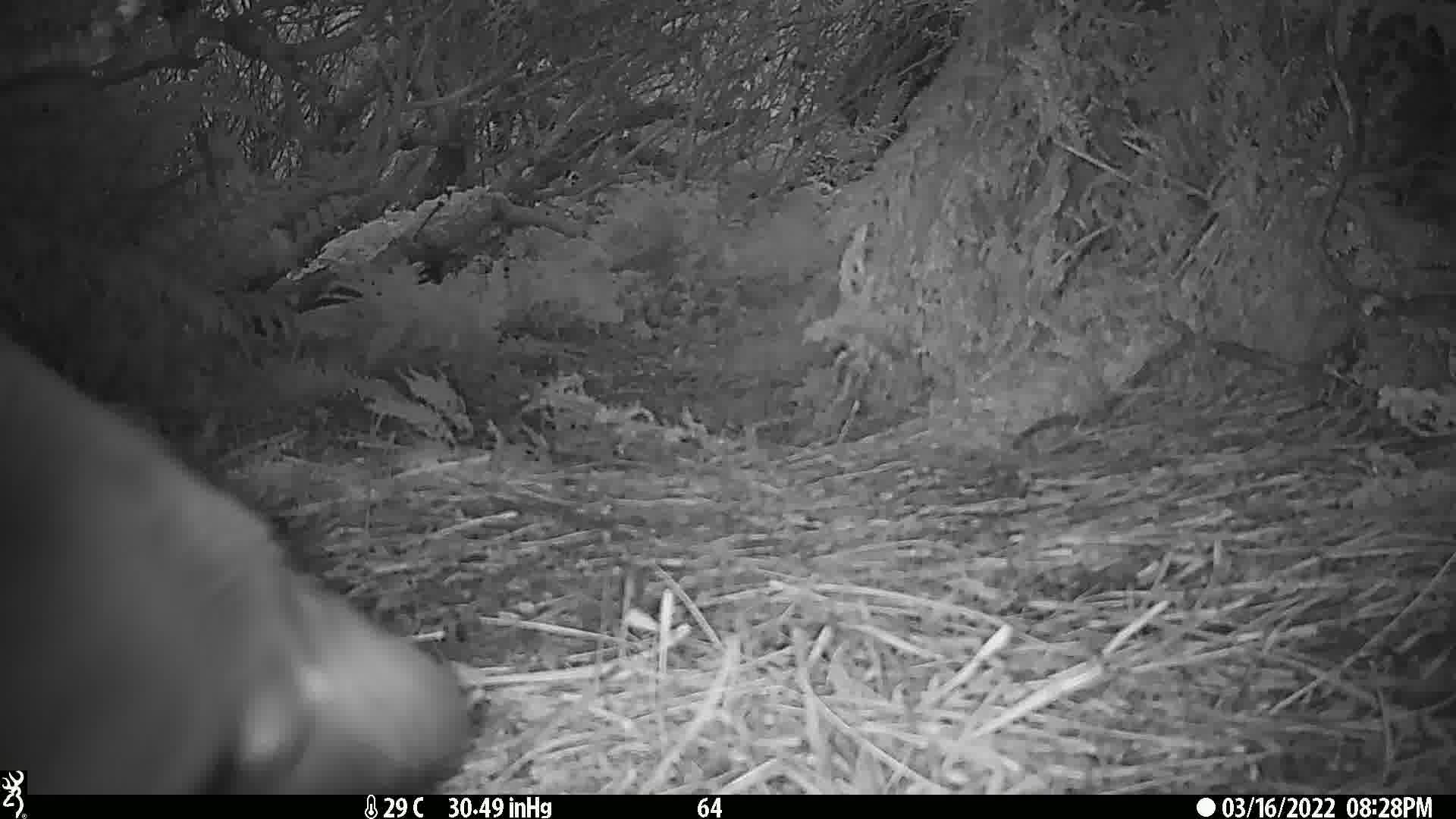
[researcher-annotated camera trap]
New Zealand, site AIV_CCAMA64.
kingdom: Animalia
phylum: Chordata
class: Mammalia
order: Carnivora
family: Otariidae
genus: Phocarctos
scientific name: Phocarctos hookeri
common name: new zealand sea lion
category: sealion